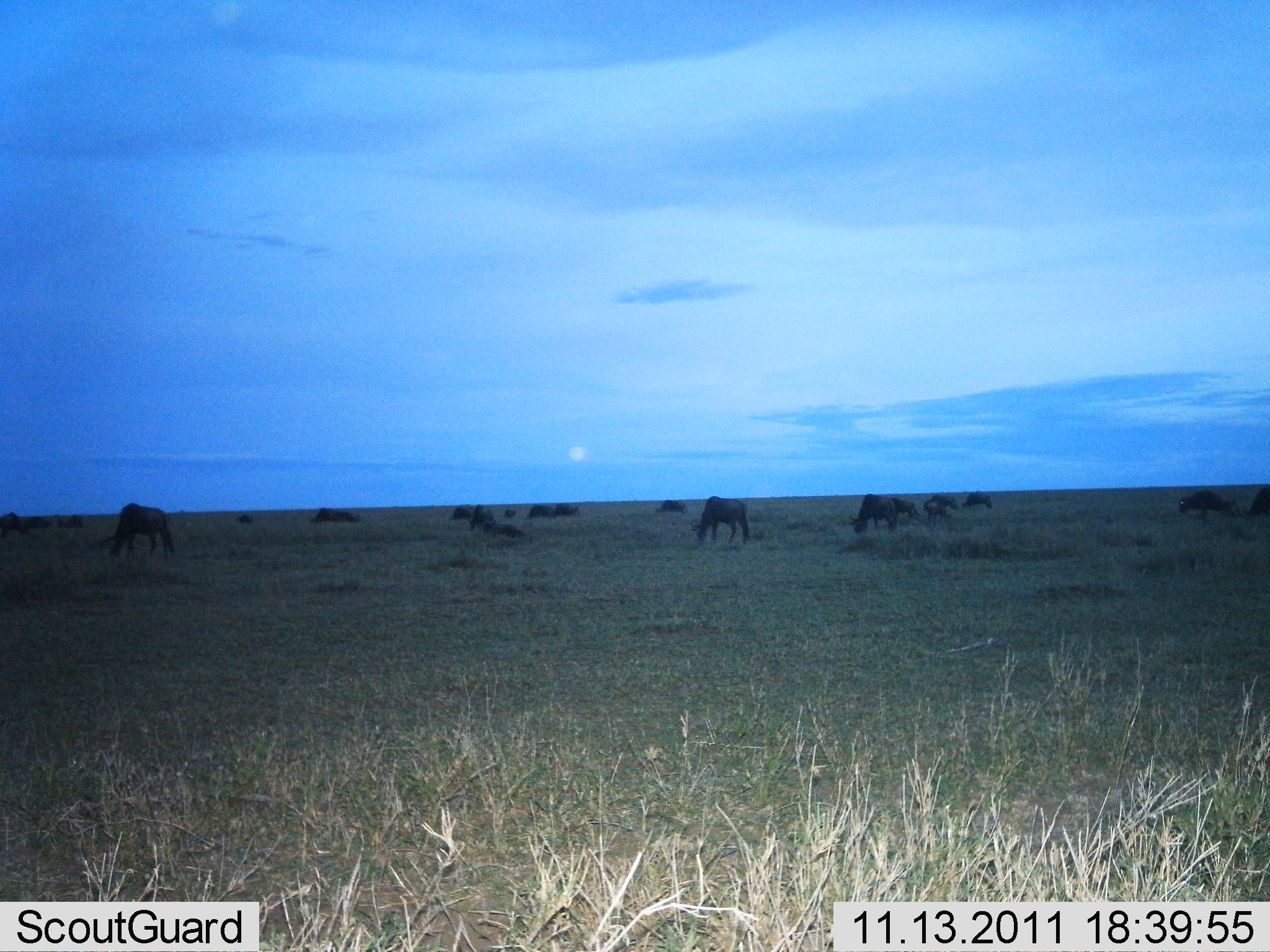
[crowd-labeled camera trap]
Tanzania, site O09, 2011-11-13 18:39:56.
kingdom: Animalia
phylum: Chordata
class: Mammalia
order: Artiodactyla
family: Bovidae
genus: Connochaetes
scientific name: Connochaetes taurinus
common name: blue wildebeest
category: wildebeest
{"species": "wildebeest (blue wildebeest) (Connochaetes taurinus)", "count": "11-50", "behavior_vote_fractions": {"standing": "50%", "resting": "33%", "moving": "8%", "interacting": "8%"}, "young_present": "8%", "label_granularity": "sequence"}